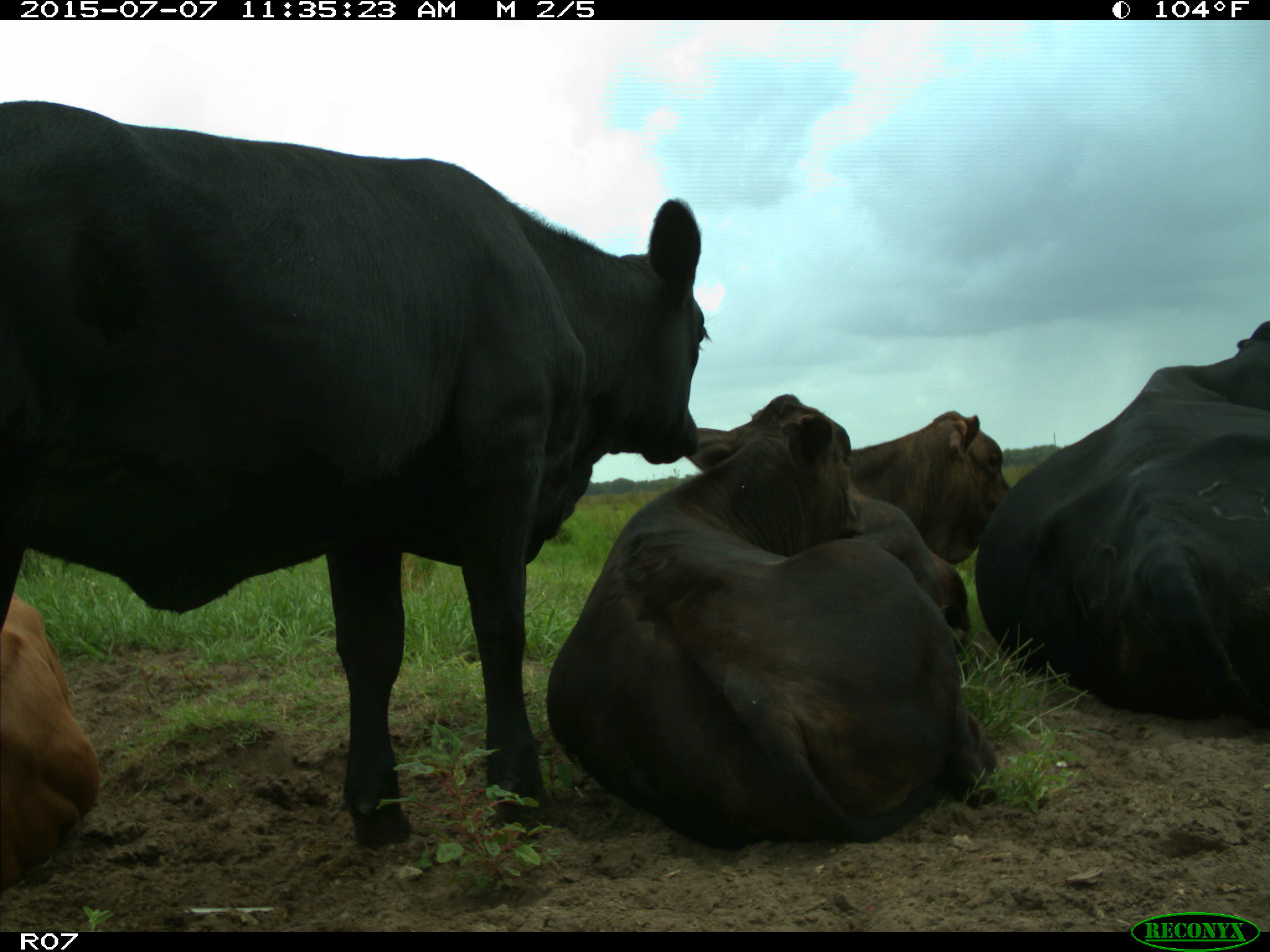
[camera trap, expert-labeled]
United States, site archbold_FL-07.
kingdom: Animalia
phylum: Chordata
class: Mammalia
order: Artiodactyla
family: Bovidae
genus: Bos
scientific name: Bos taurus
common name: domestic cow